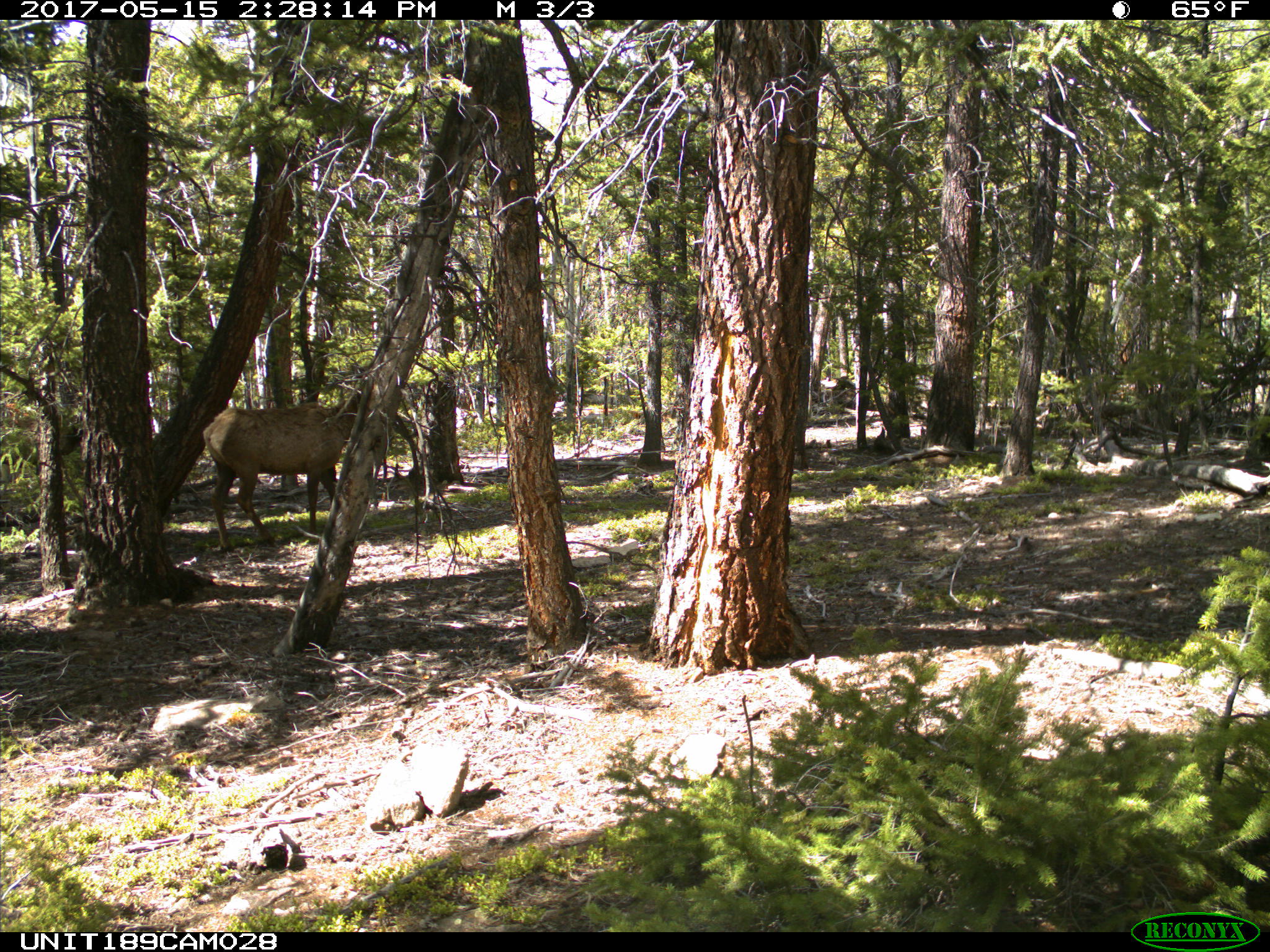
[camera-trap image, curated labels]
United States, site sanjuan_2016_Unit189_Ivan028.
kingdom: Animalia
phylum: Chordata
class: Mammalia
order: Artiodactyla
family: Cervidae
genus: Cervus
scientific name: Cervus elaphus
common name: red deer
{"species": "Cervus elaphus (red deer)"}